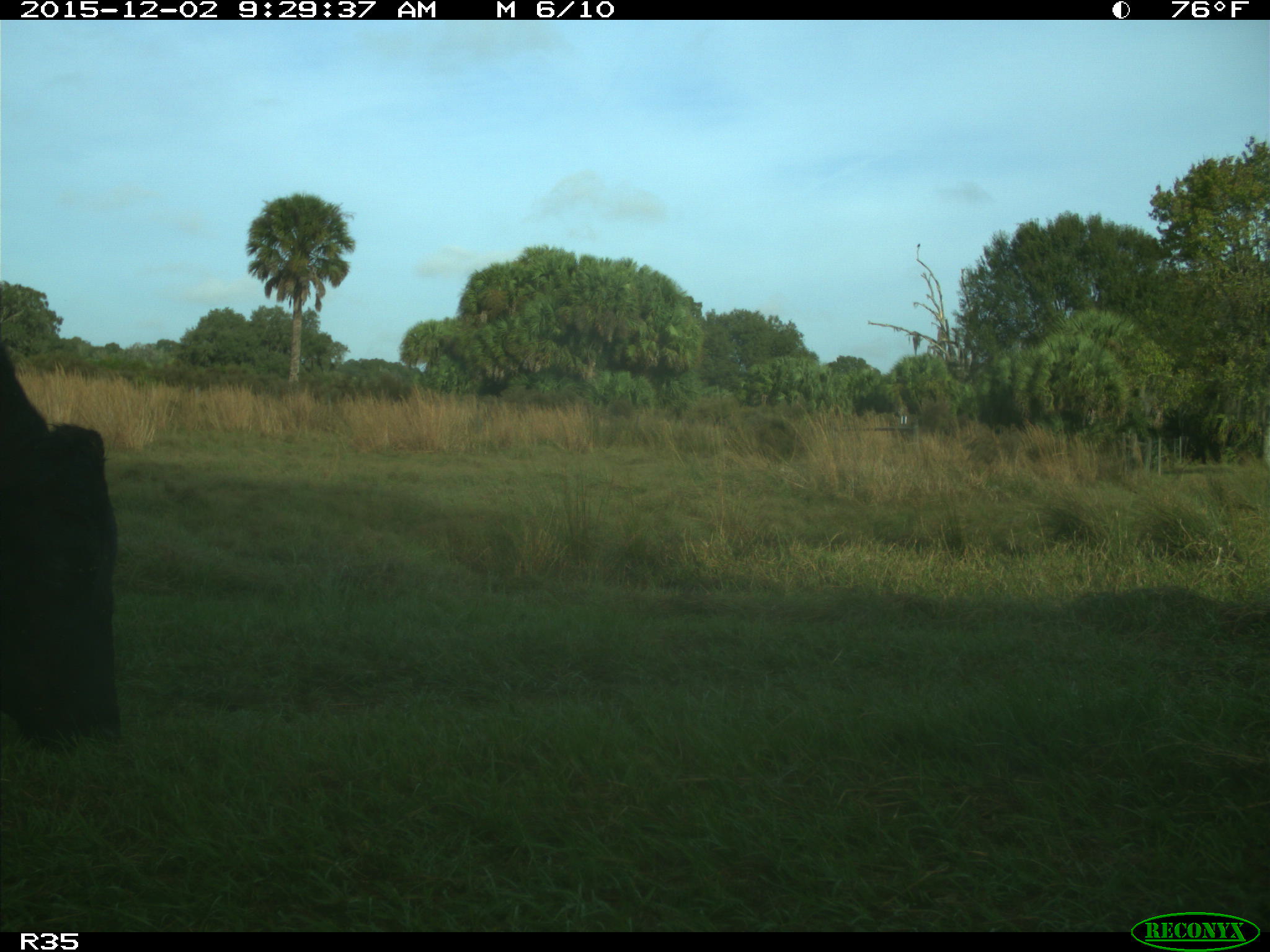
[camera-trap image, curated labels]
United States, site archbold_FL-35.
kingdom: Animalia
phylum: Chordata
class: Mammalia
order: Artiodactyla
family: Bovidae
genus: Bos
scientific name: Bos taurus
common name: domestic cow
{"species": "Bos taurus (domestic cow)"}